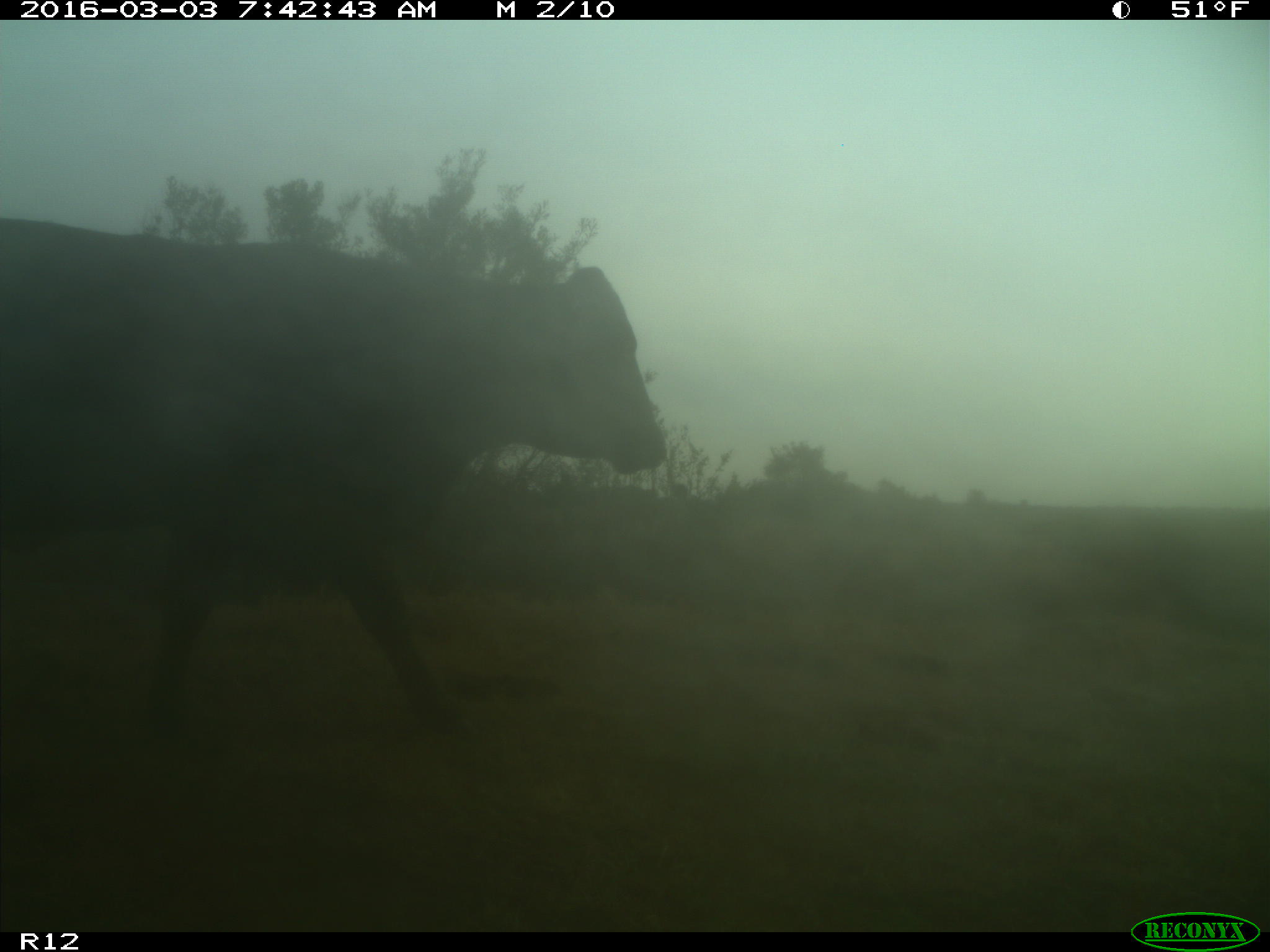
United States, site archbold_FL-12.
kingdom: Animalia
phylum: Chordata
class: Mammalia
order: Artiodactyla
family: Bovidae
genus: Bos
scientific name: Bos taurus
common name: domestic cow